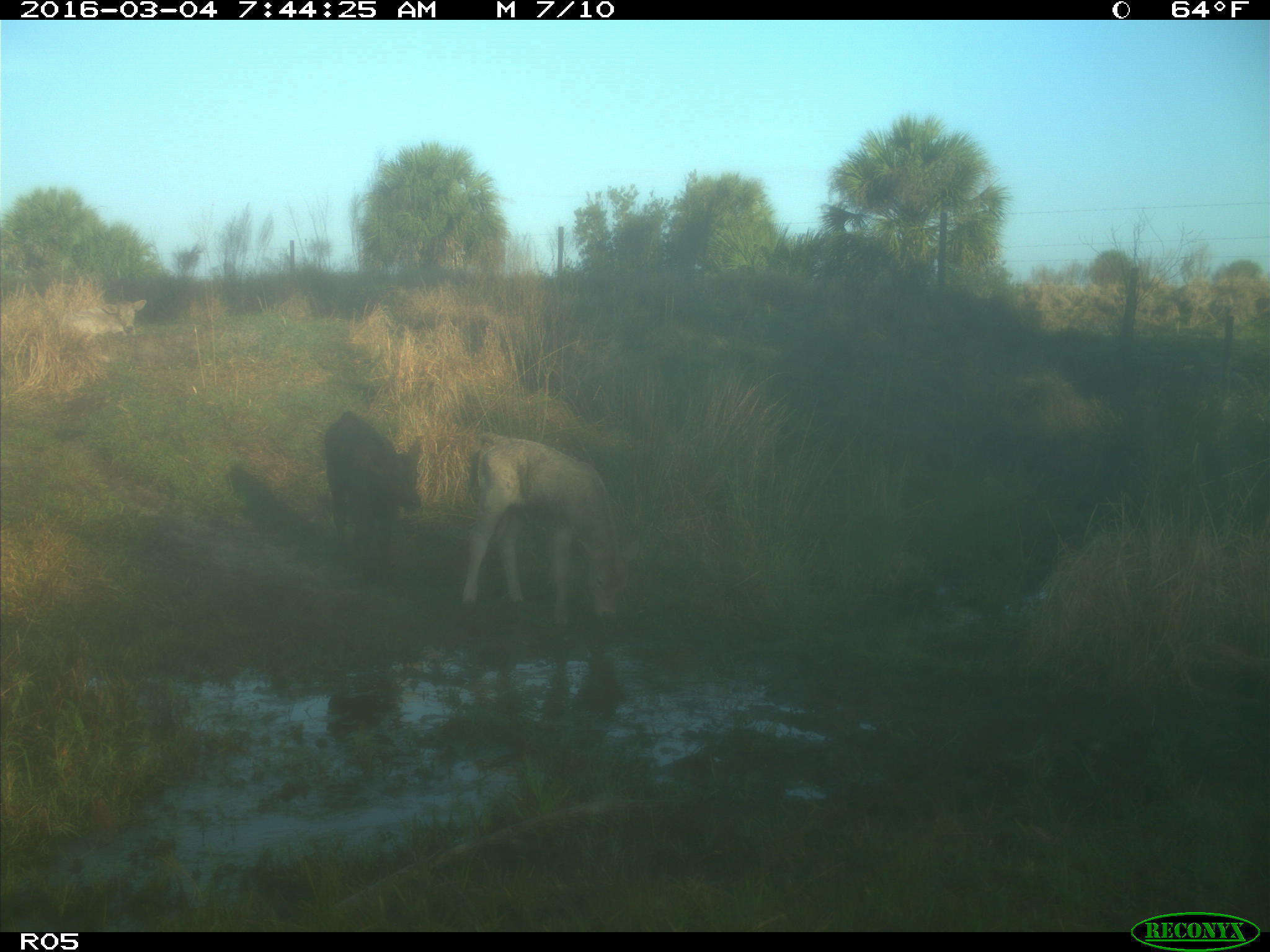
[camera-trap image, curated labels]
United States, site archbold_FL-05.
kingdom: Animalia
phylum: Chordata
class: Mammalia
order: Artiodactyla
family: Bovidae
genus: Bos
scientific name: Bos taurus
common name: domestic cow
Bos taurus (domestic cow).